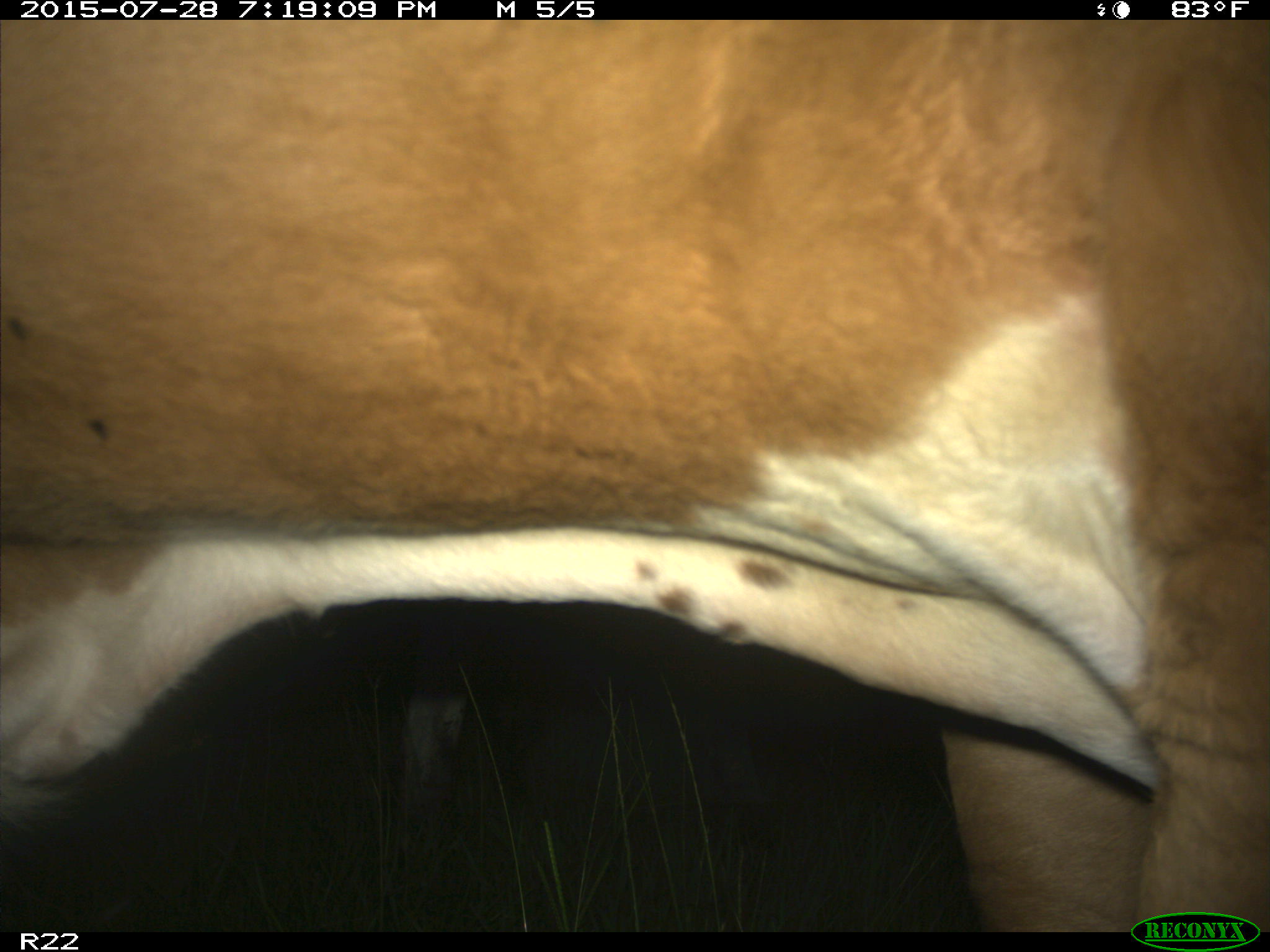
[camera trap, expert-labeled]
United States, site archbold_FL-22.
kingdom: Animalia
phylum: Chordata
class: Mammalia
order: Artiodactyla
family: Bovidae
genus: Bos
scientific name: Bos taurus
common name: domestic cow